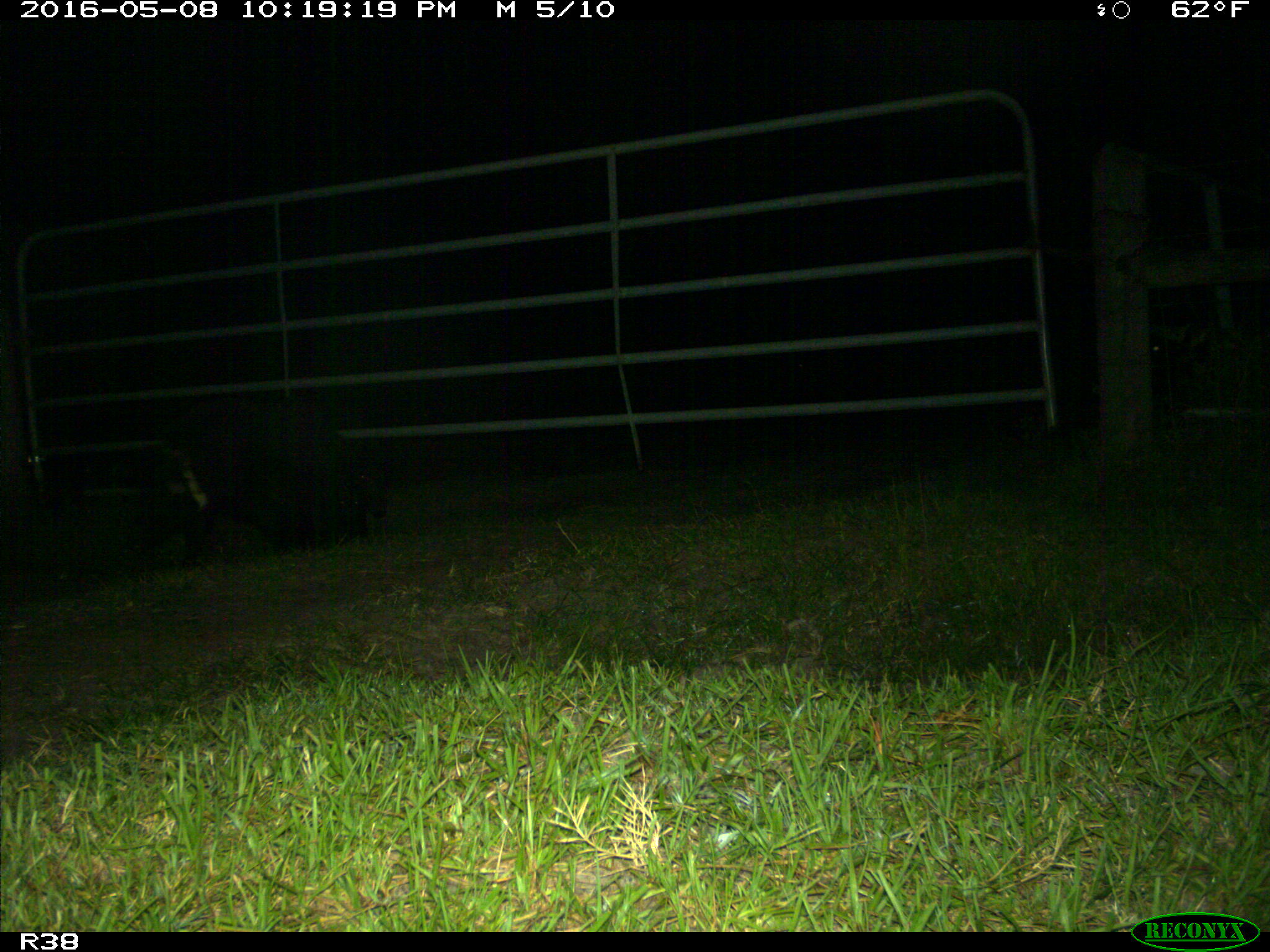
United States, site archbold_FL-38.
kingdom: Animalia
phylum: Chordata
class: Mammalia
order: Artiodactyla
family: Suidae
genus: Sus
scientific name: Sus scrofa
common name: wild boar